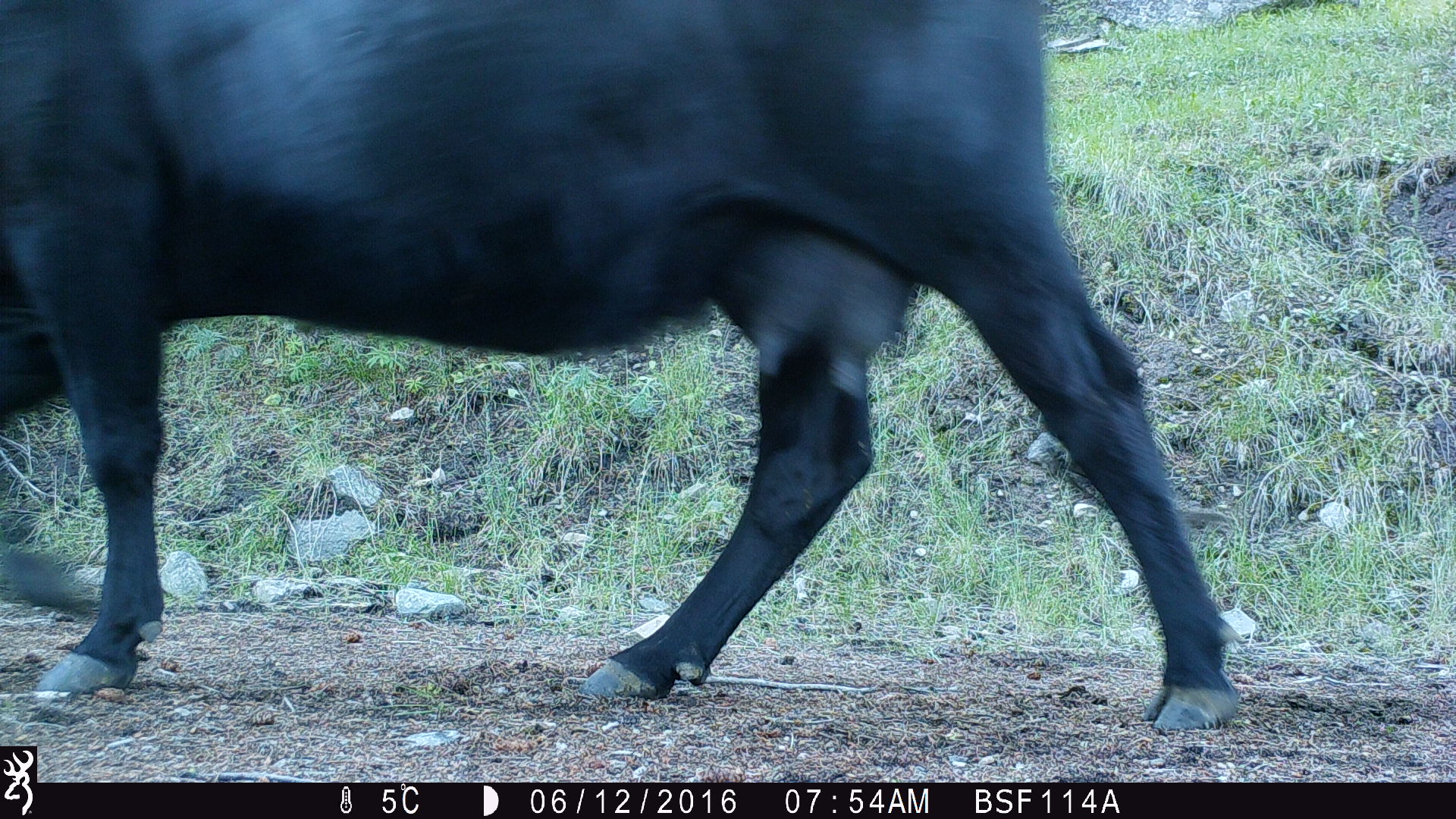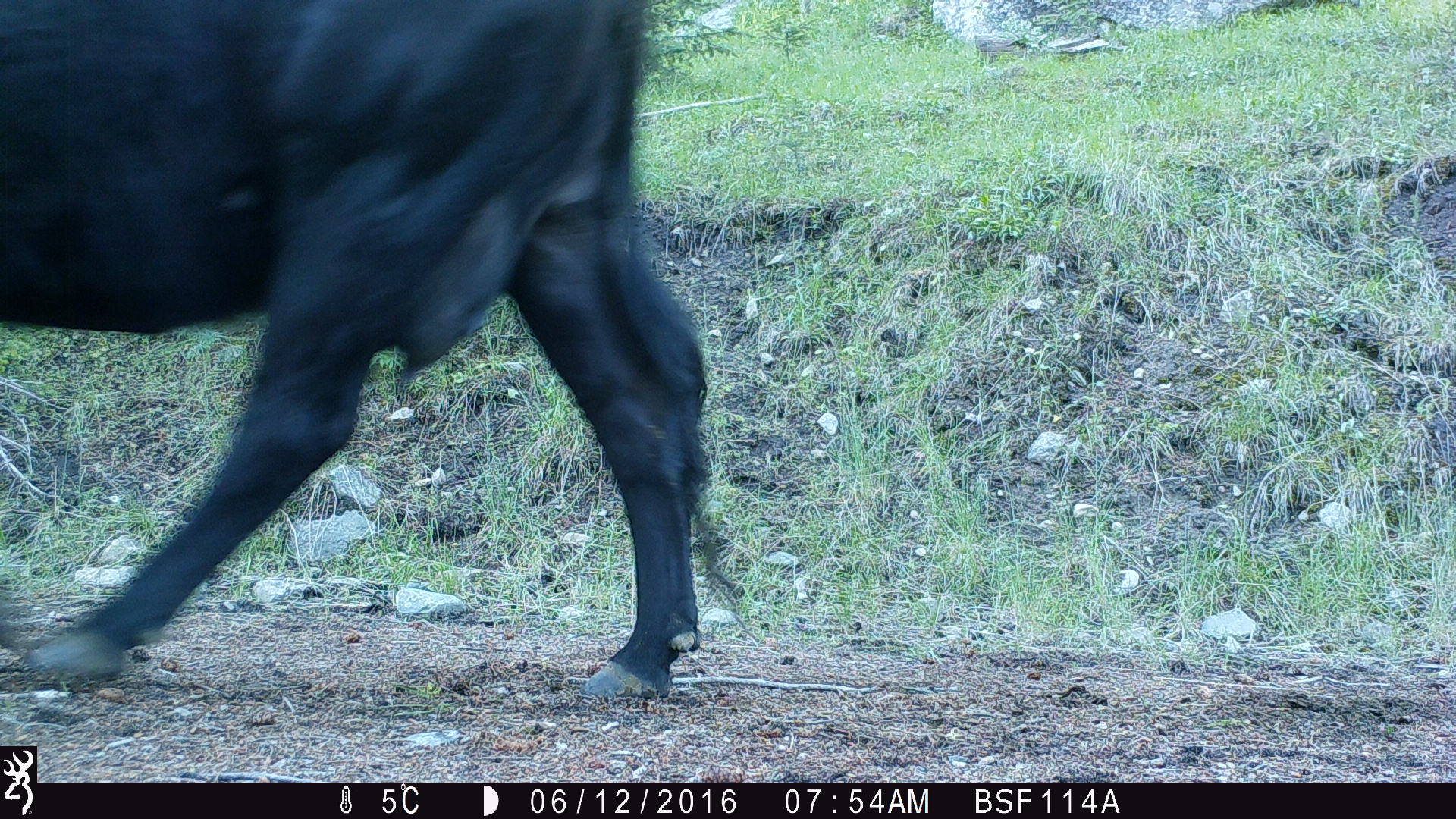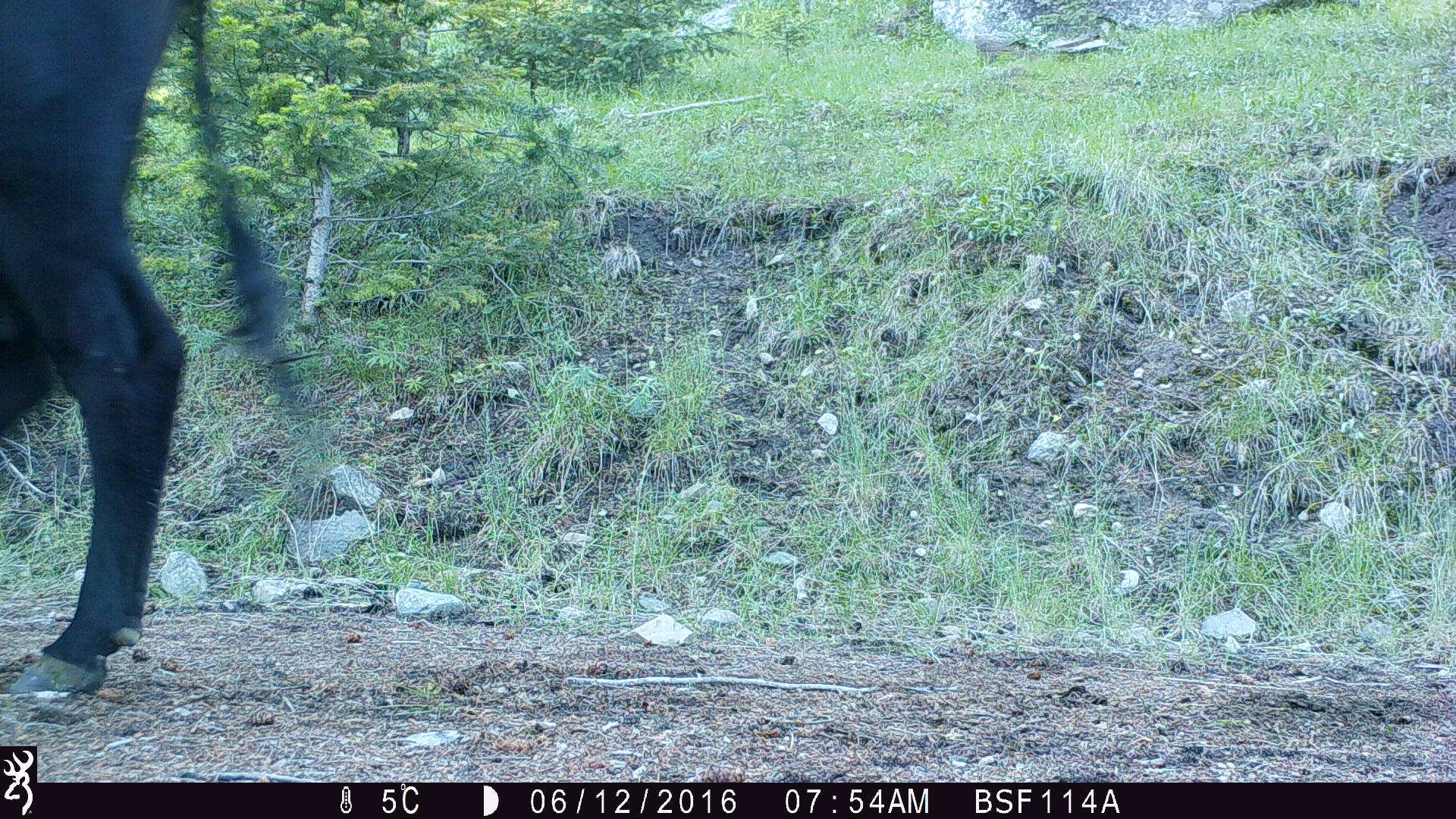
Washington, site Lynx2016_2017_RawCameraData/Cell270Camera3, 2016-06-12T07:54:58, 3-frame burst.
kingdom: Animalia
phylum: Chordata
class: Mammalia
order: Artiodactyla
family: Bovidae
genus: Bos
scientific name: Bos taurus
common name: domestic cattle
Domestic cattle (Bos taurus). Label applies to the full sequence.